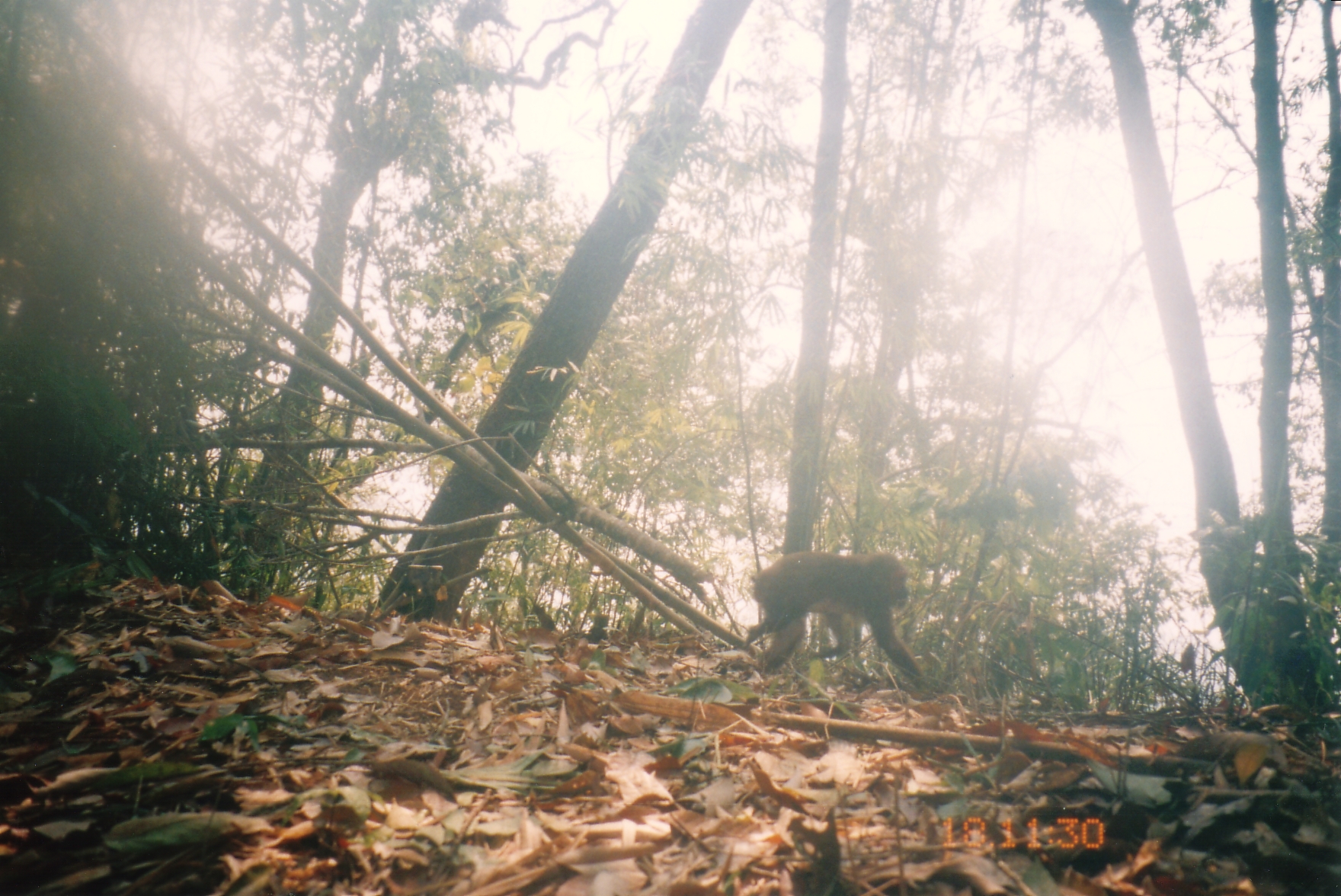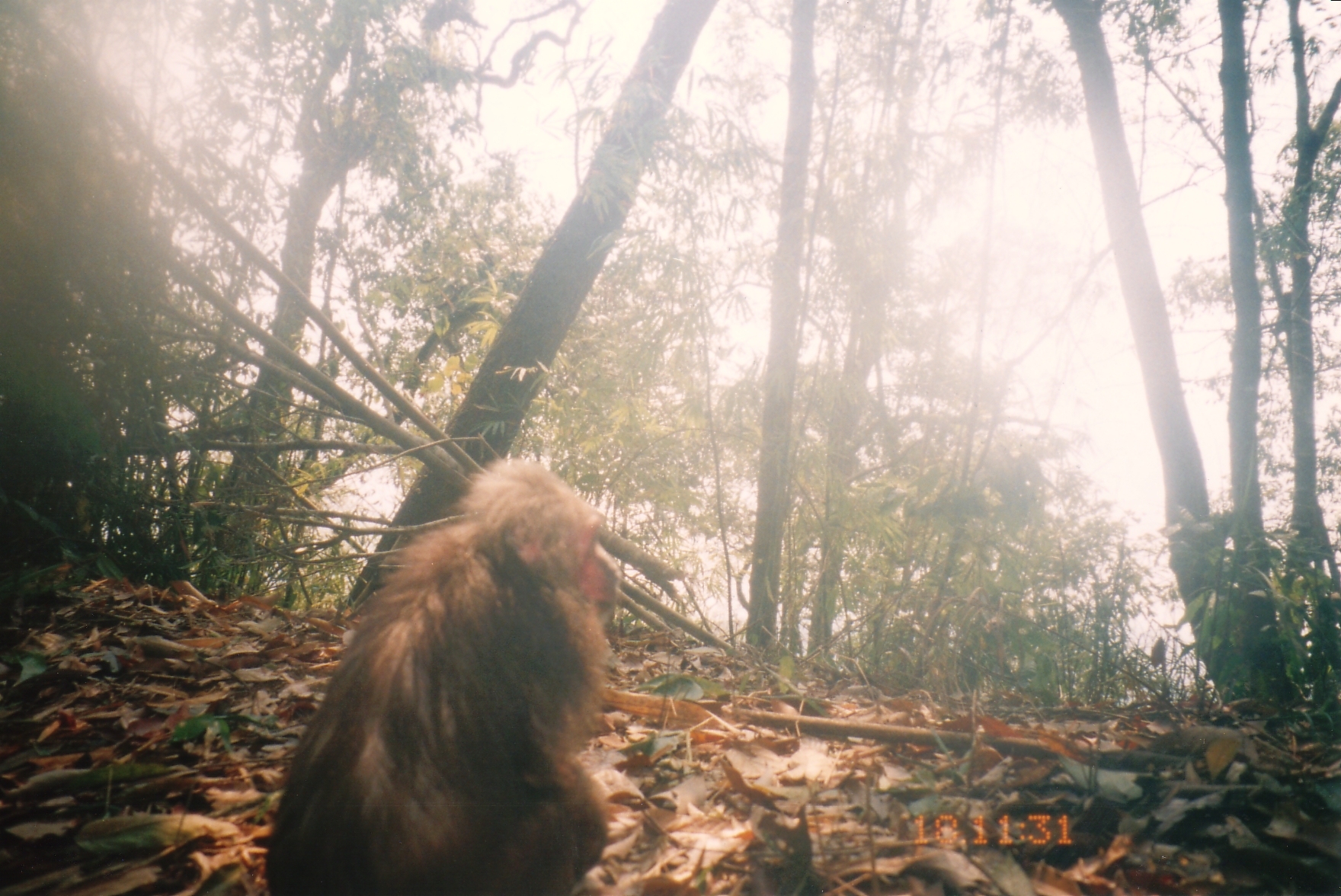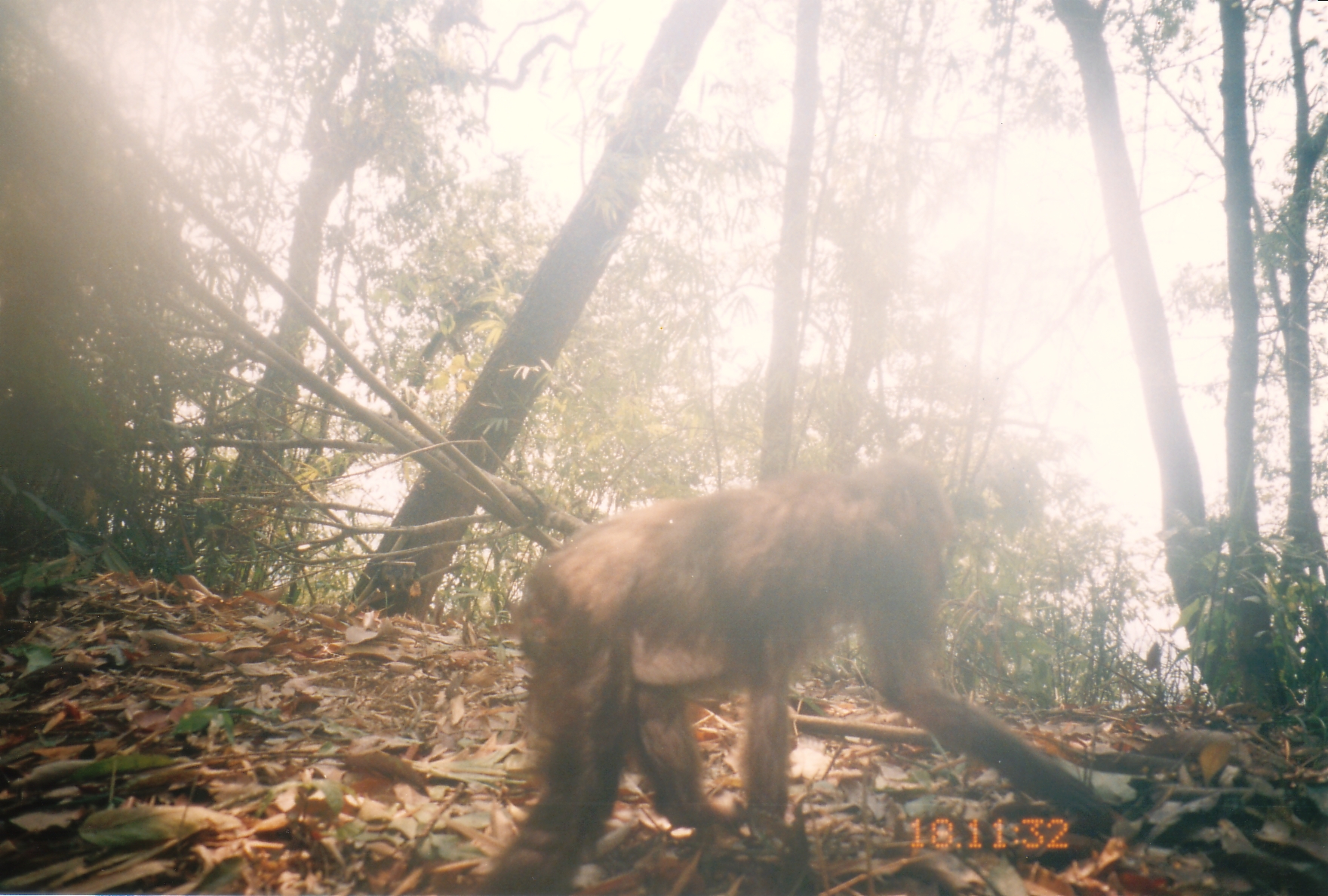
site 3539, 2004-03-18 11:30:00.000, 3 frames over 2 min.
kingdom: Animalia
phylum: Chordata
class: Mammalia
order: Primates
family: Cercopithecidae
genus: Macaca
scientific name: Macaca arctoides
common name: stump-tailed macaque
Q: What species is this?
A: Macaca arctoides (stump-tailed macaque).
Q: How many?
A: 1.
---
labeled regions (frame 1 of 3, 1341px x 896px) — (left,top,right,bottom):
macaca arctoides: (744,550,931,691)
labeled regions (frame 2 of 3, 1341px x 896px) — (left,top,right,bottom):
macaca arctoides: (262,458,615,896)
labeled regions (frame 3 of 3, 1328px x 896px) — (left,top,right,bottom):
macaca arctoides: (469,451,1114,896)